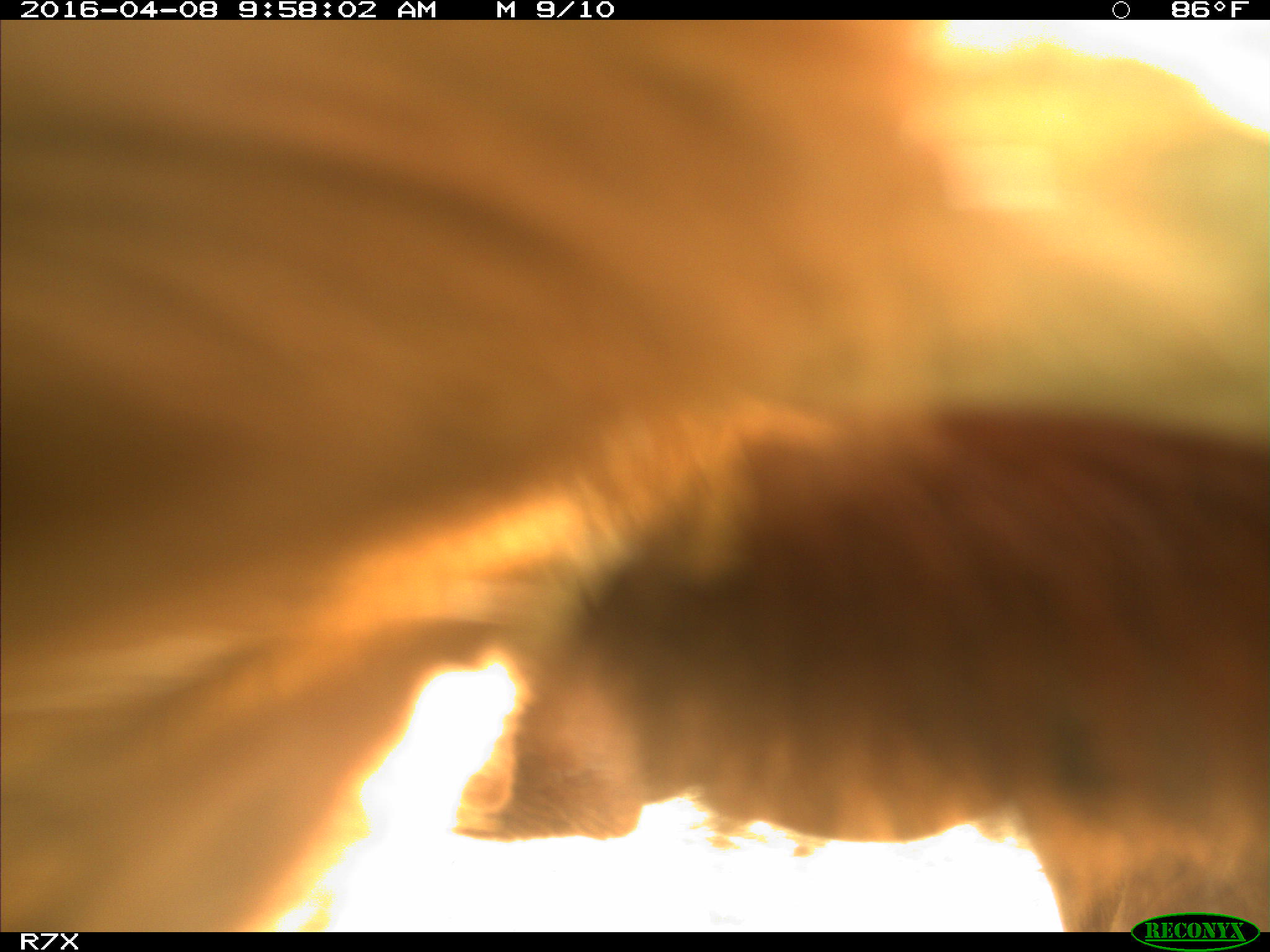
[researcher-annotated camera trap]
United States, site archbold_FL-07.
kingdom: Animalia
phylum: Chordata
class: Mammalia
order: Artiodactyla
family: Bovidae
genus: Bos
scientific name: Bos taurus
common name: domestic cow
Bos taurus (domestic cow).